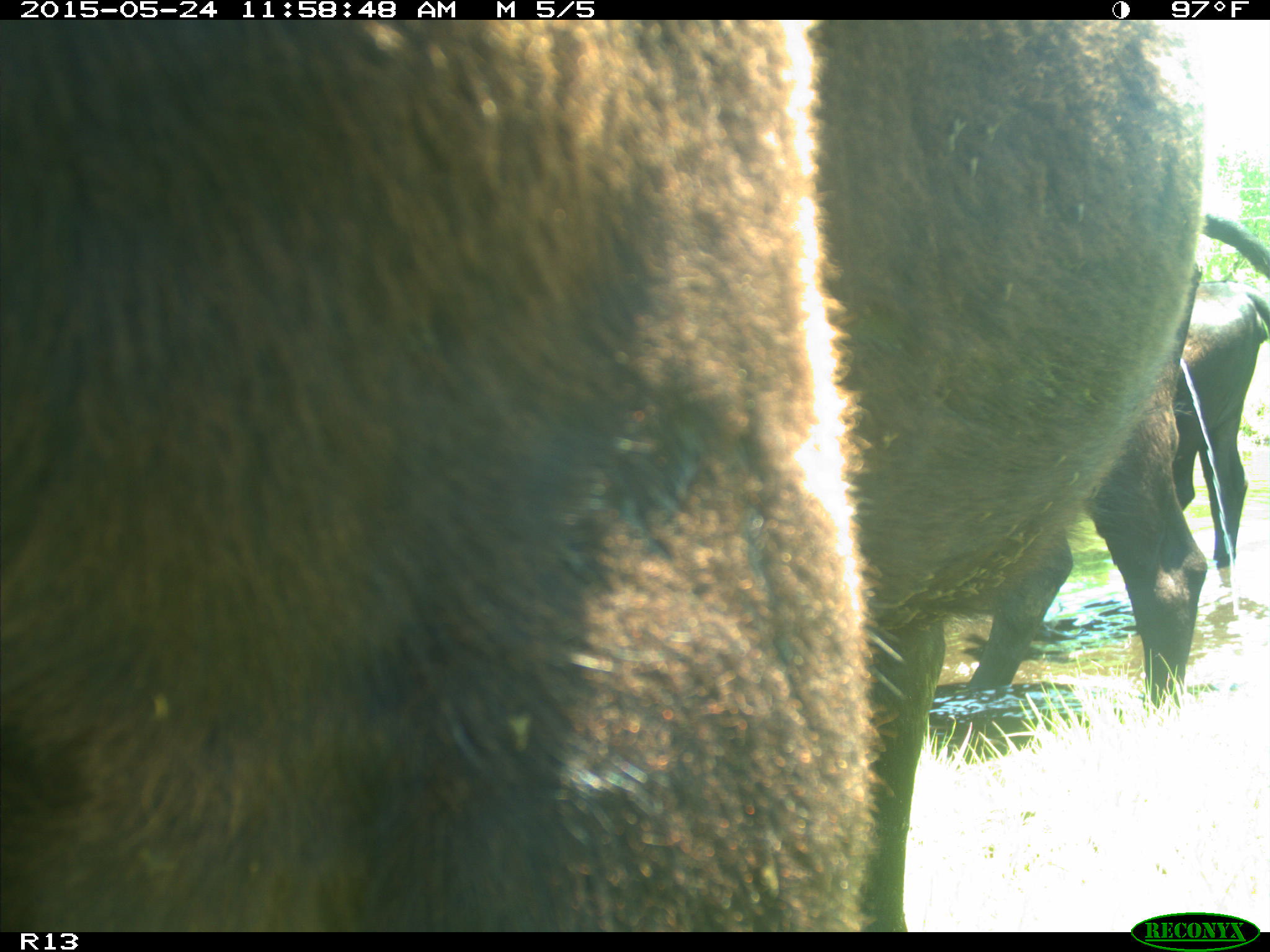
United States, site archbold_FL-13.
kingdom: Animalia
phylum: Chordata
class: Mammalia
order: Artiodactyla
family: Bovidae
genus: Bos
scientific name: Bos taurus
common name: domestic cow